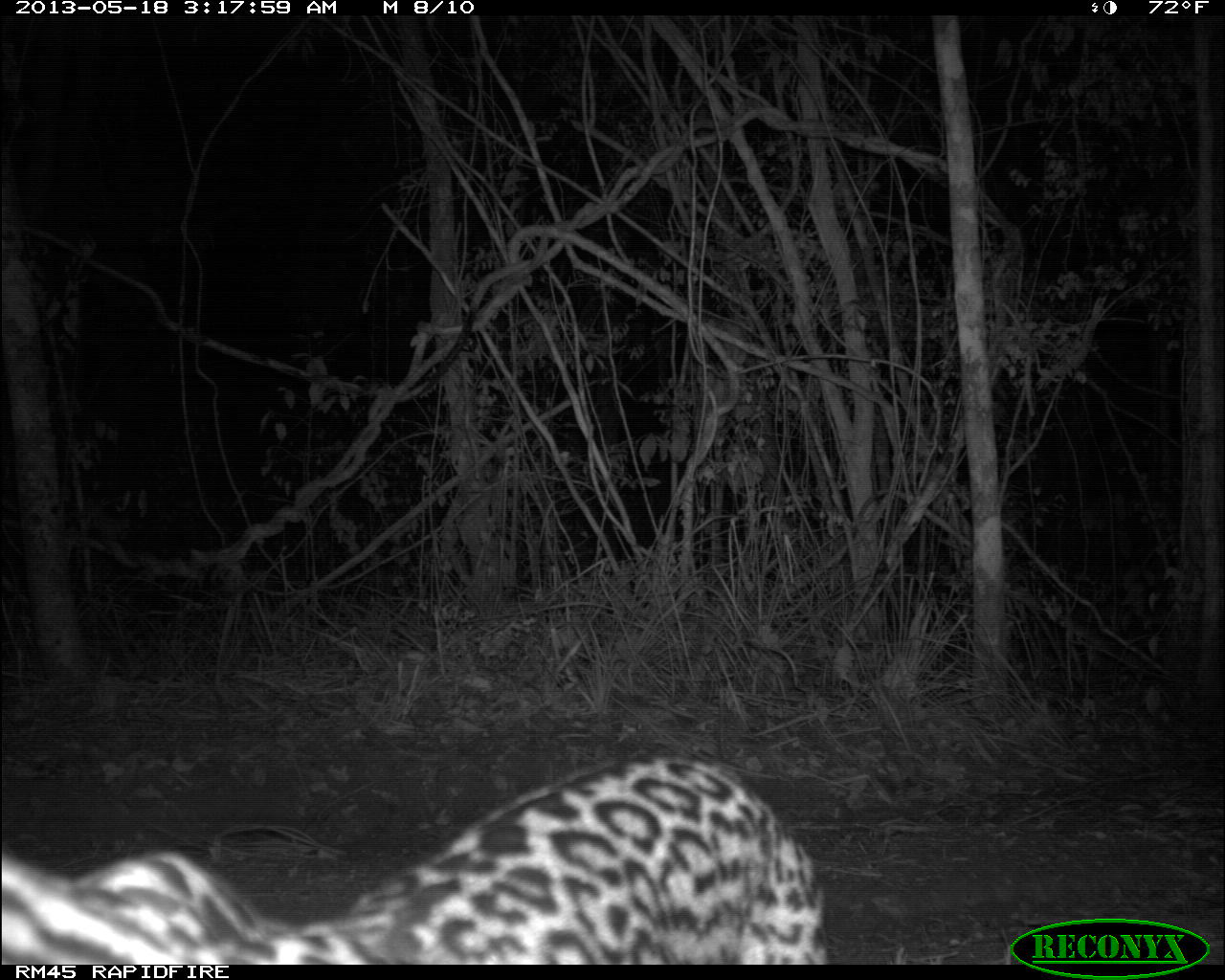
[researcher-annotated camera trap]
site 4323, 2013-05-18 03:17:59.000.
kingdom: Animalia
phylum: Chordata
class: Mammalia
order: Carnivora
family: Felidae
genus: Leopardus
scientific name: Leopardus pardalis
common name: ocelot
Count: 1.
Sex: male.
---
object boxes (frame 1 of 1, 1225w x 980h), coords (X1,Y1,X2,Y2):
leopardus pardalis: (0,747,830,964)